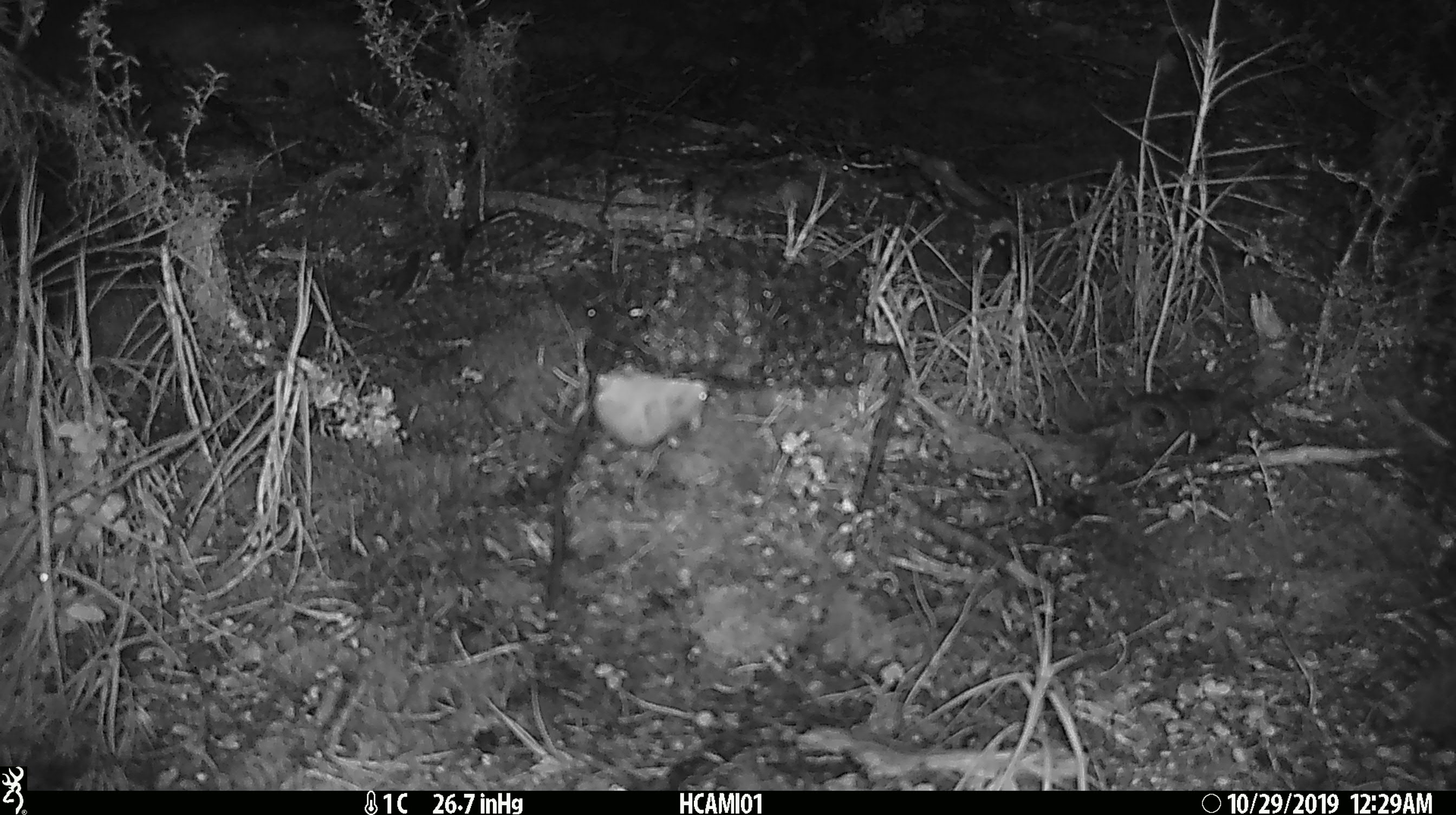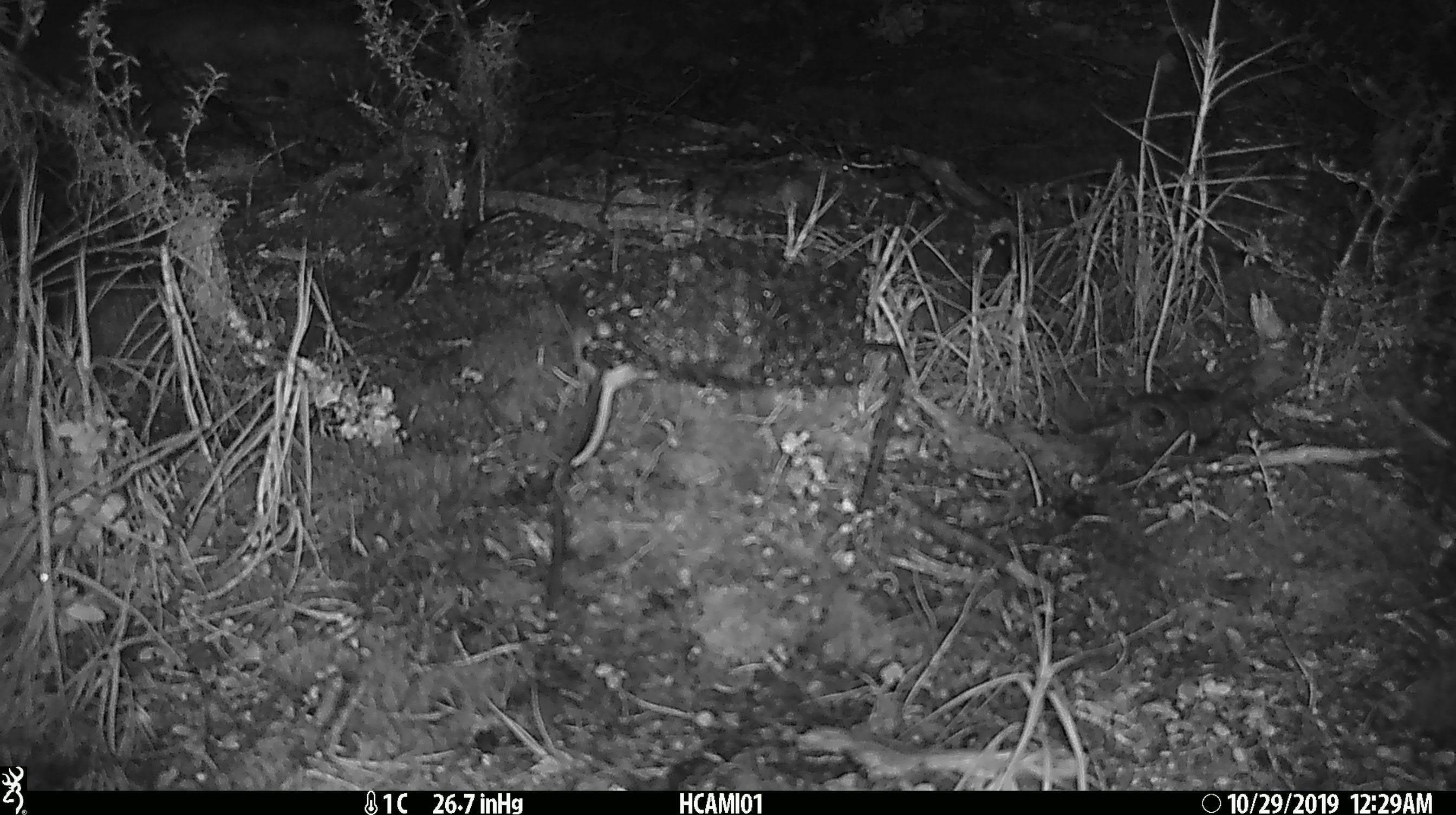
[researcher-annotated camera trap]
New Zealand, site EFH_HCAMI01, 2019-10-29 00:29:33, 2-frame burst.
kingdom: Animalia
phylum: Chordata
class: Mammalia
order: Rodentia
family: Muridae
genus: Mus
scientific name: Mus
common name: mouse